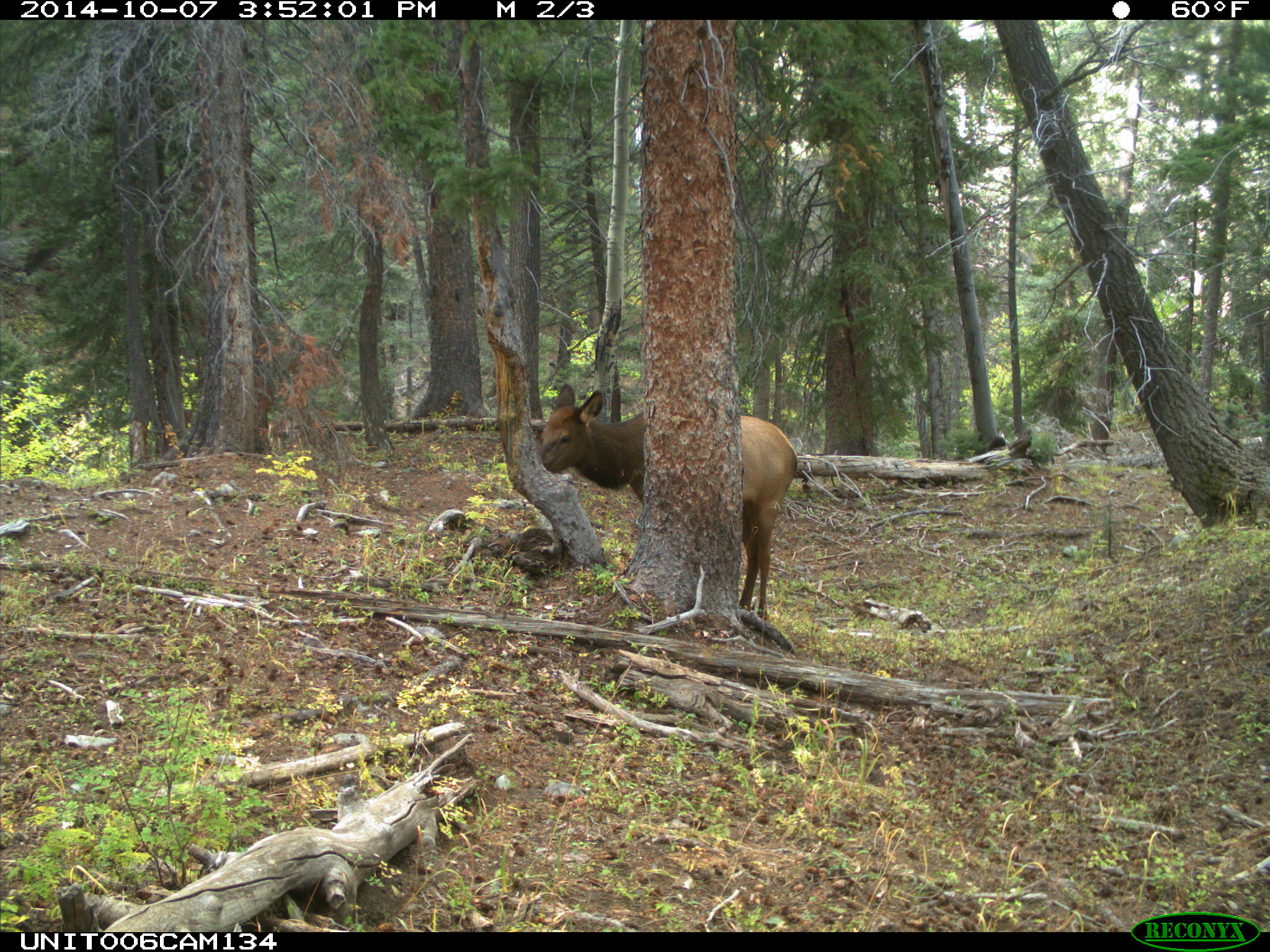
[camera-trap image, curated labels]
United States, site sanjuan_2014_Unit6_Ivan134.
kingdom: Animalia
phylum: Chordata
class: Mammalia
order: Artiodactyla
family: Cervidae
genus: Cervus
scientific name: Cervus elaphus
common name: red deer